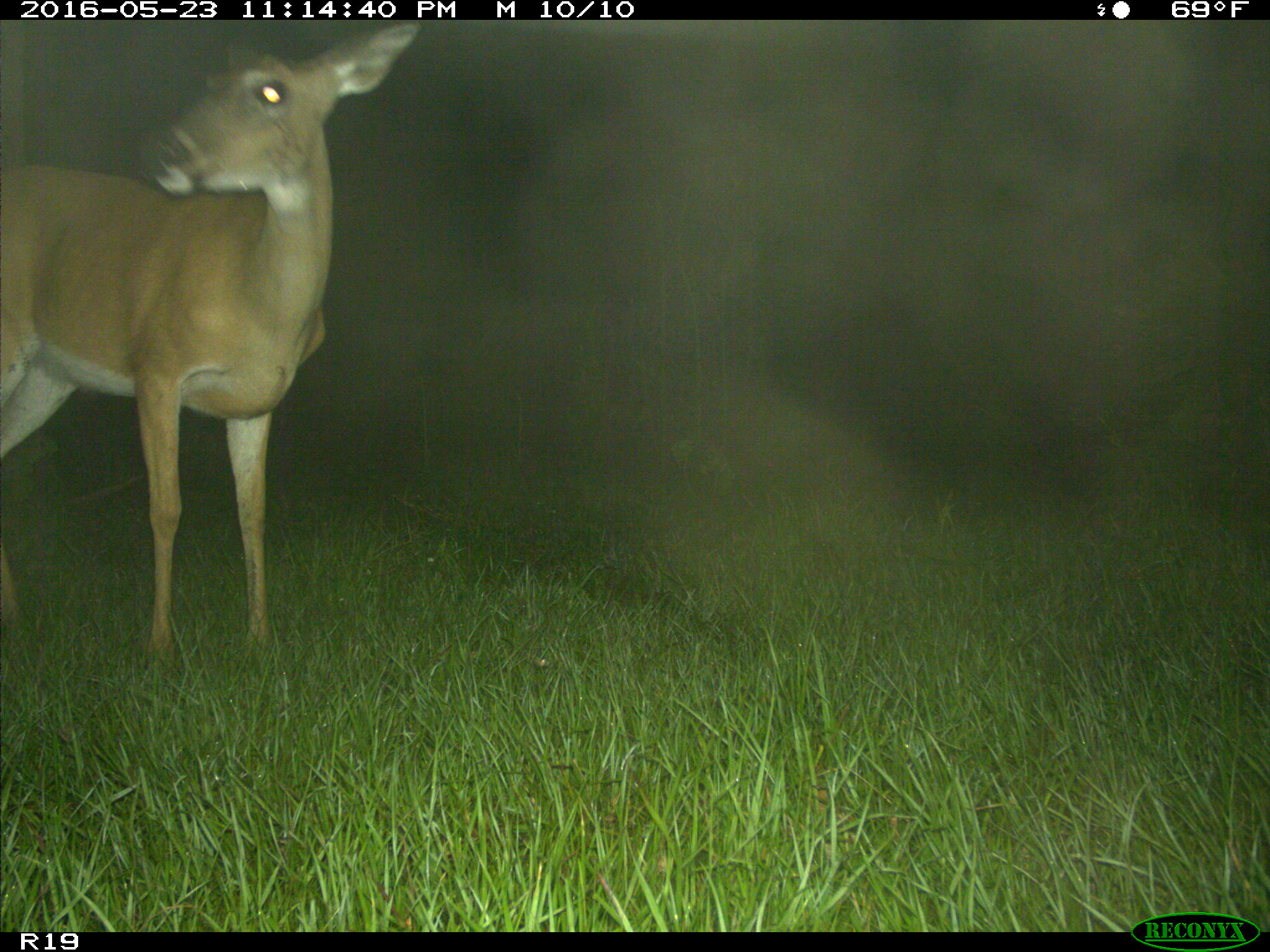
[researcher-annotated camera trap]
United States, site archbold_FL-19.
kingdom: Animalia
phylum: Chordata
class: Mammalia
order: Artiodactyla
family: Cervidae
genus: Odocoileus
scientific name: Odocoileus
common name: deer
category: unidentified deer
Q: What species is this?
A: Unidentified deer (deer) (Odocoileus).